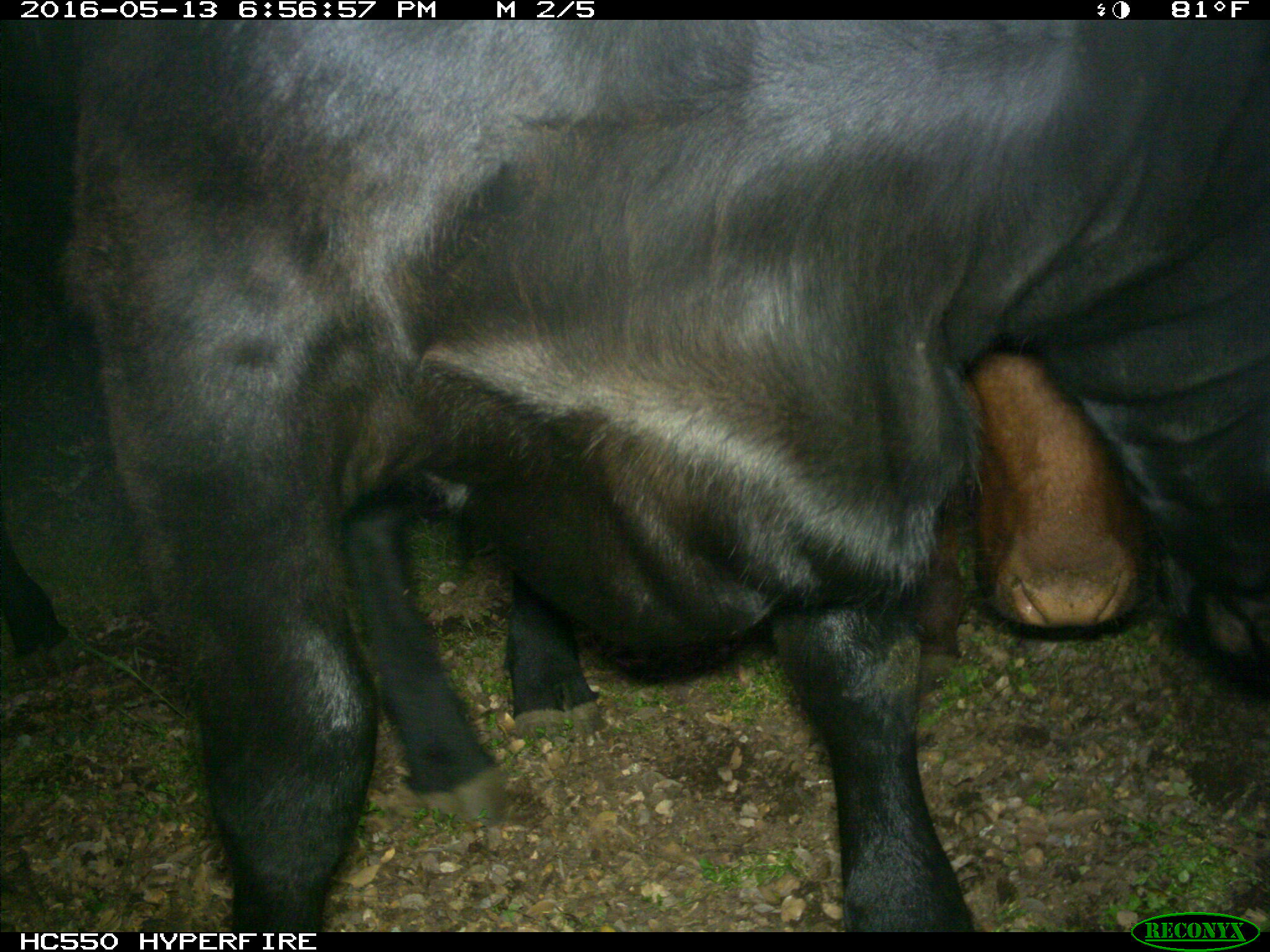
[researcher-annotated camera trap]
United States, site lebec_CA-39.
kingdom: Animalia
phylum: Chordata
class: Mammalia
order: Artiodactyla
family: Bovidae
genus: Bos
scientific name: Bos taurus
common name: domestic cow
Bos taurus (domestic cow).